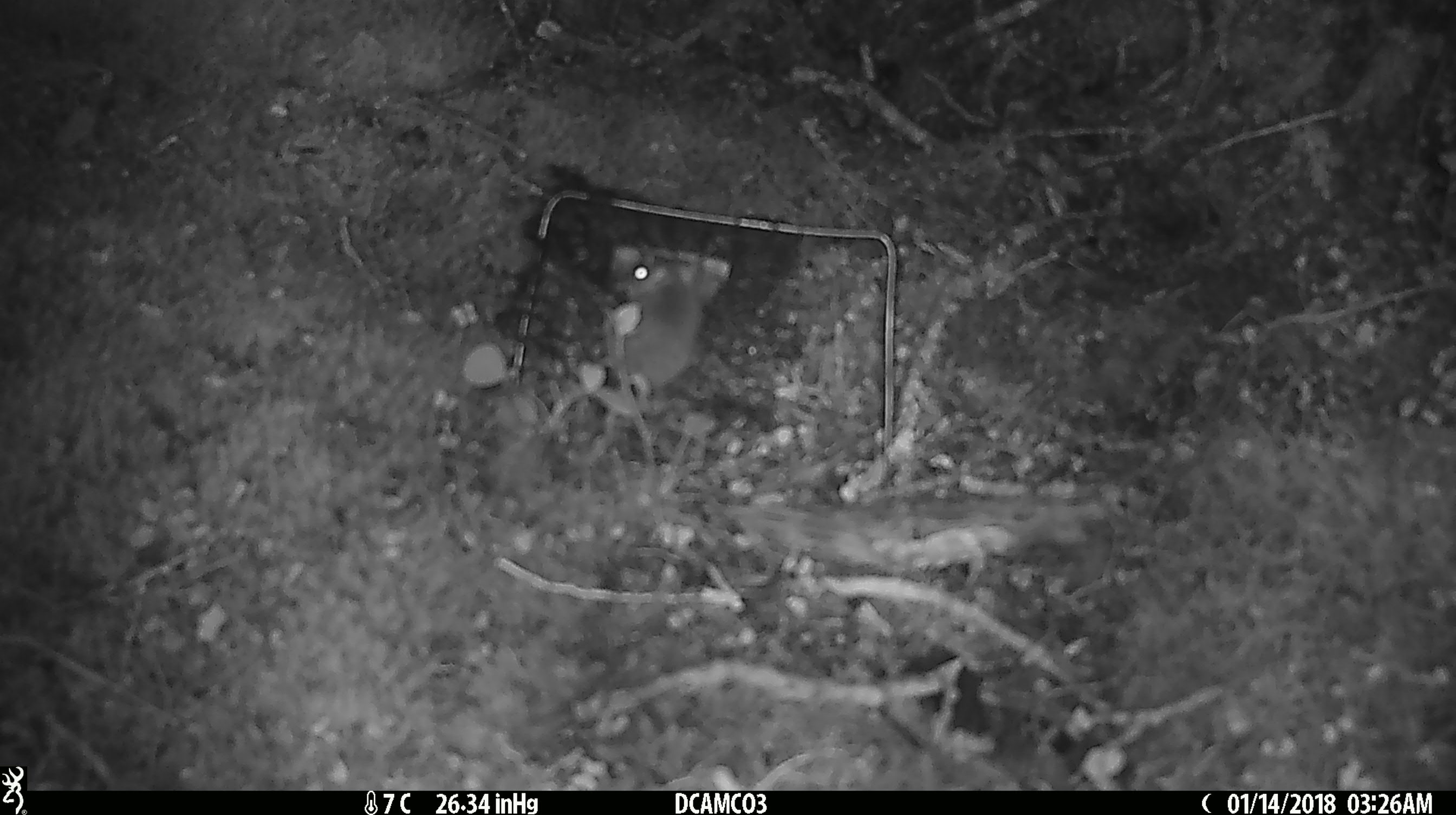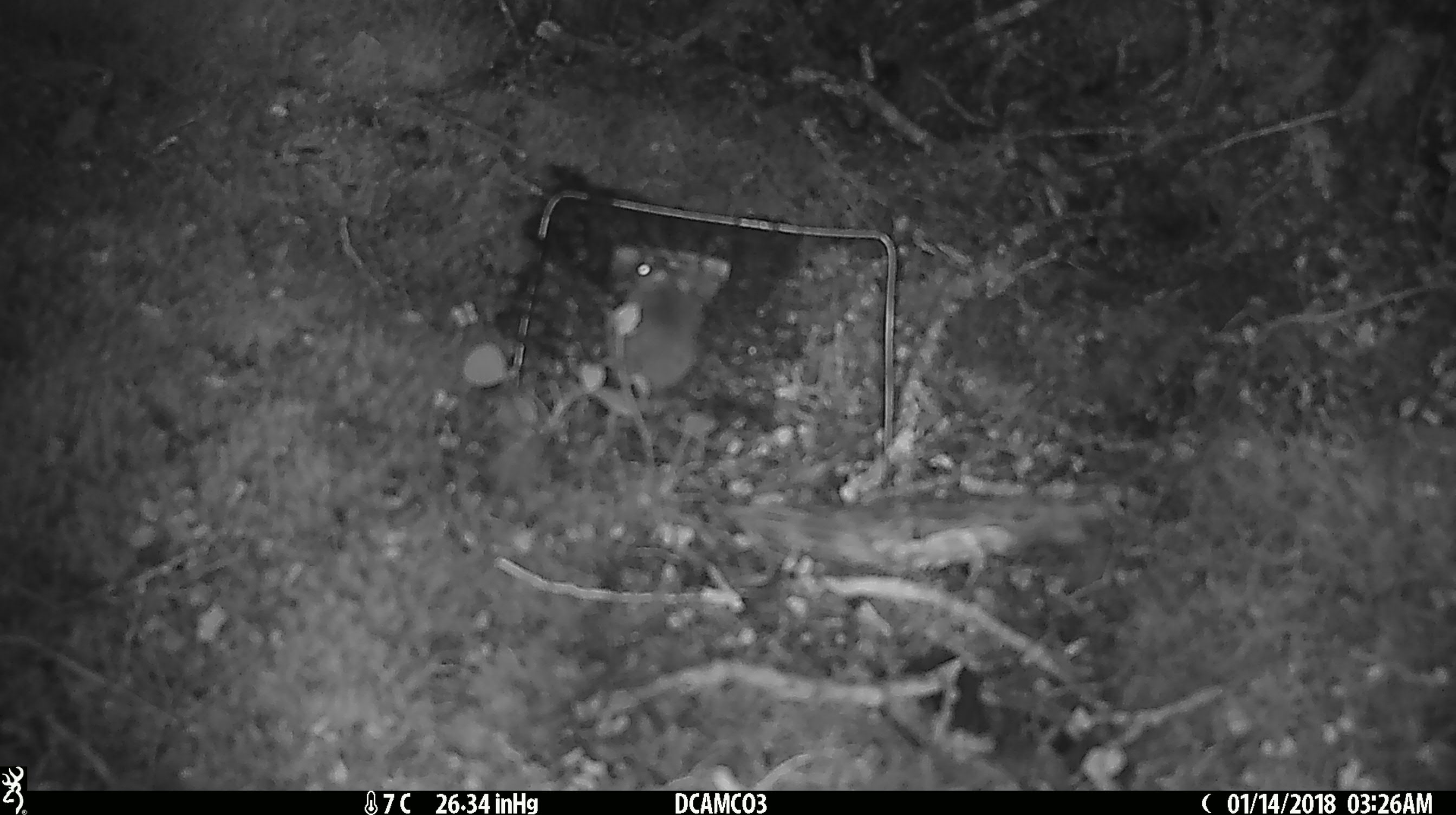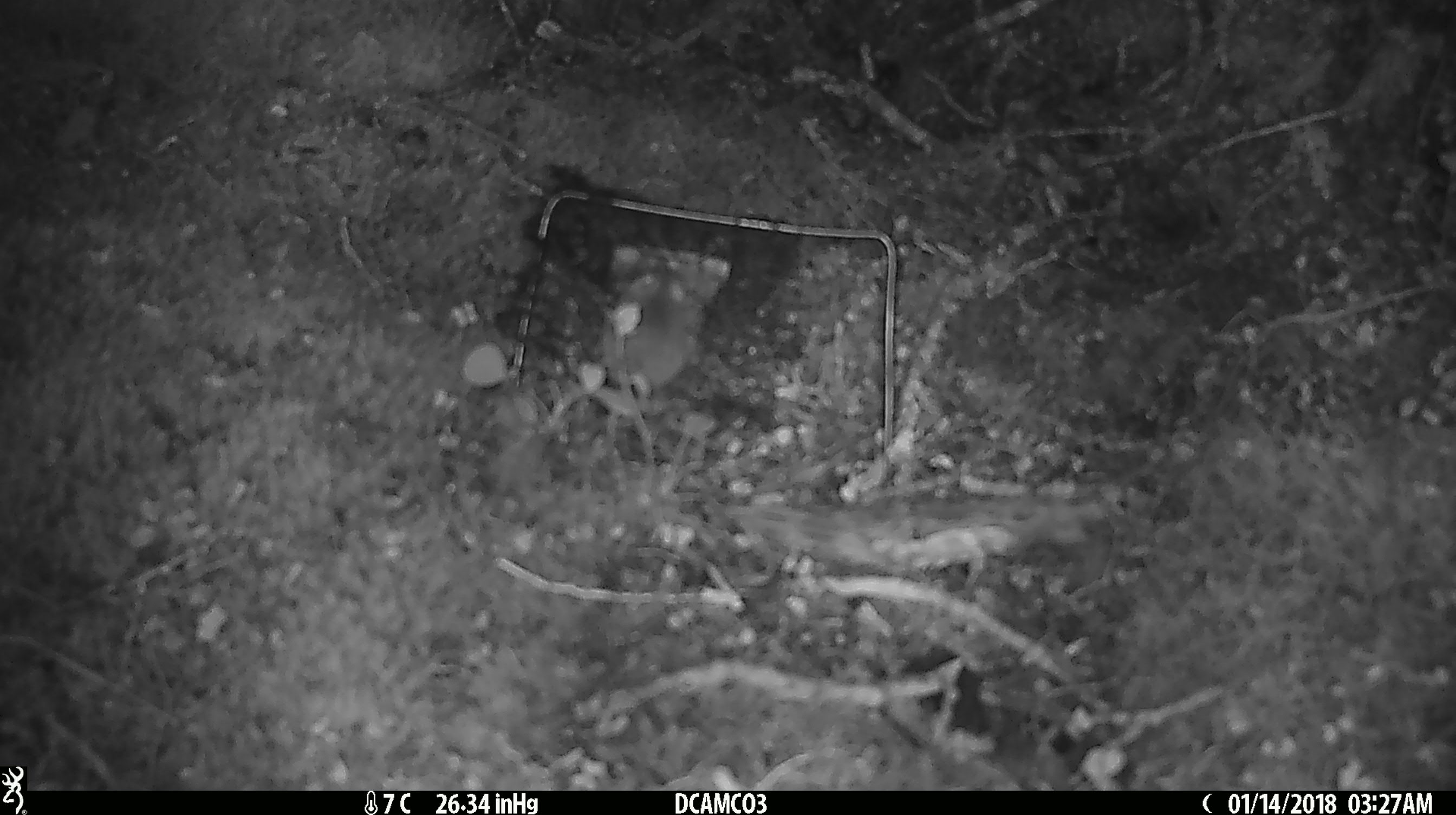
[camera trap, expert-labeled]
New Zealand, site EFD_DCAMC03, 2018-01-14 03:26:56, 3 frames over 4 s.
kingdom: Animalia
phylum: Chordata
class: Mammalia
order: Rodentia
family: Muridae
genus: Mus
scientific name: Mus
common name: mouse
Mouse (Mus).